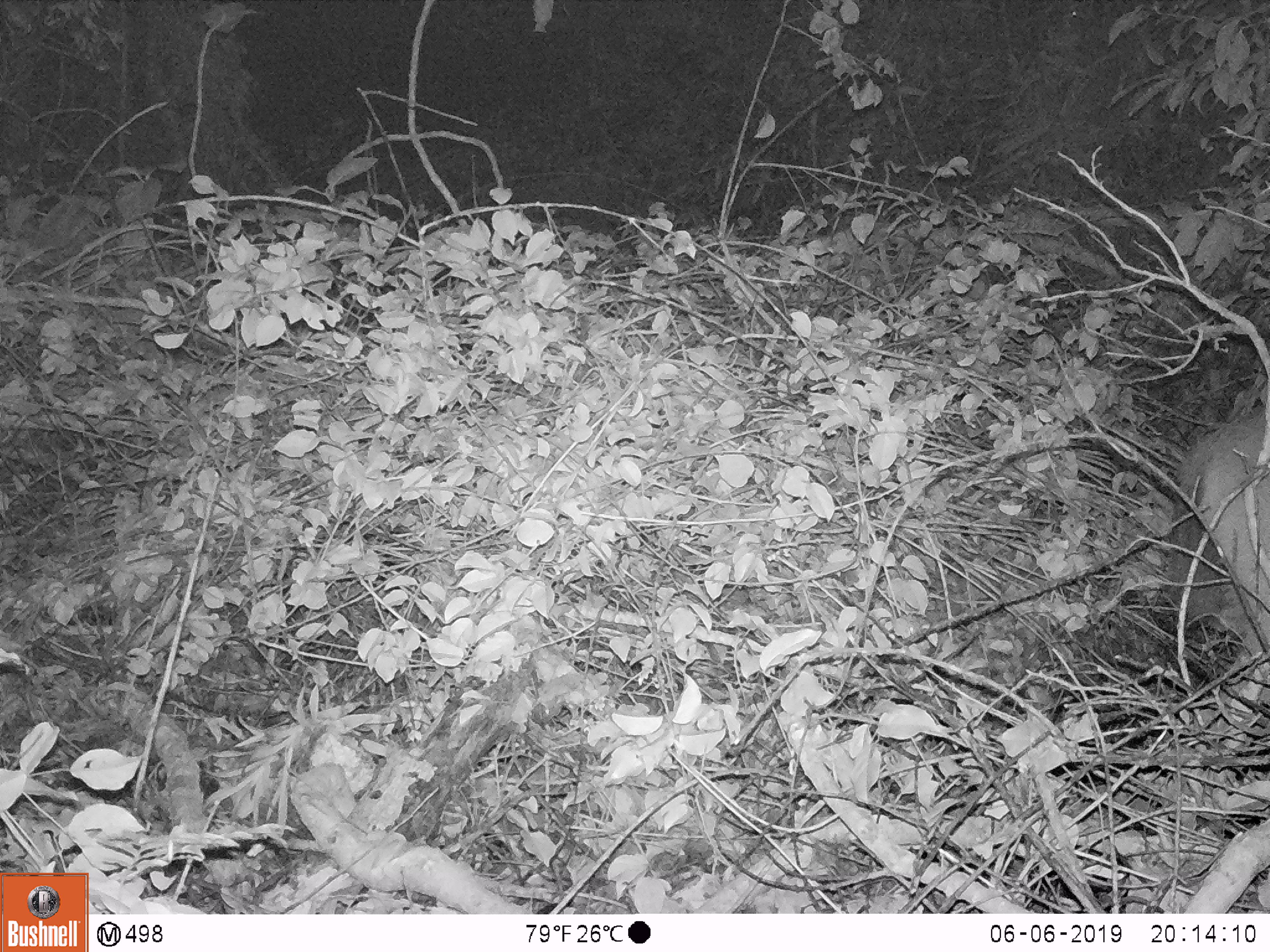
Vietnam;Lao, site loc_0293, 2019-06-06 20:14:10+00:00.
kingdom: Animalia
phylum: Chordata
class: Mammalia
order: Artiodactyla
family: Cervidae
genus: Rusa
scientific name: Rusa unicolor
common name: sambar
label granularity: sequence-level